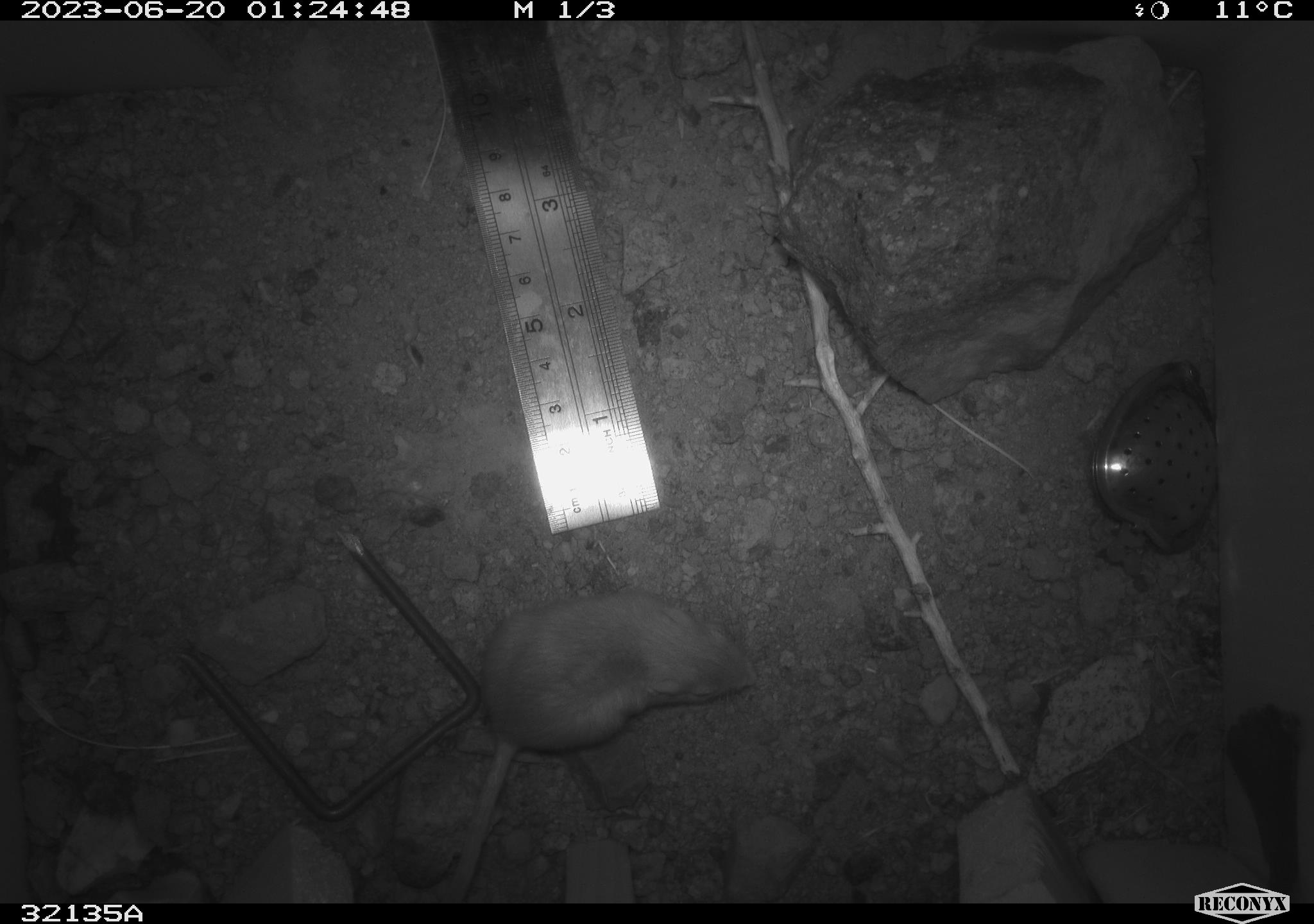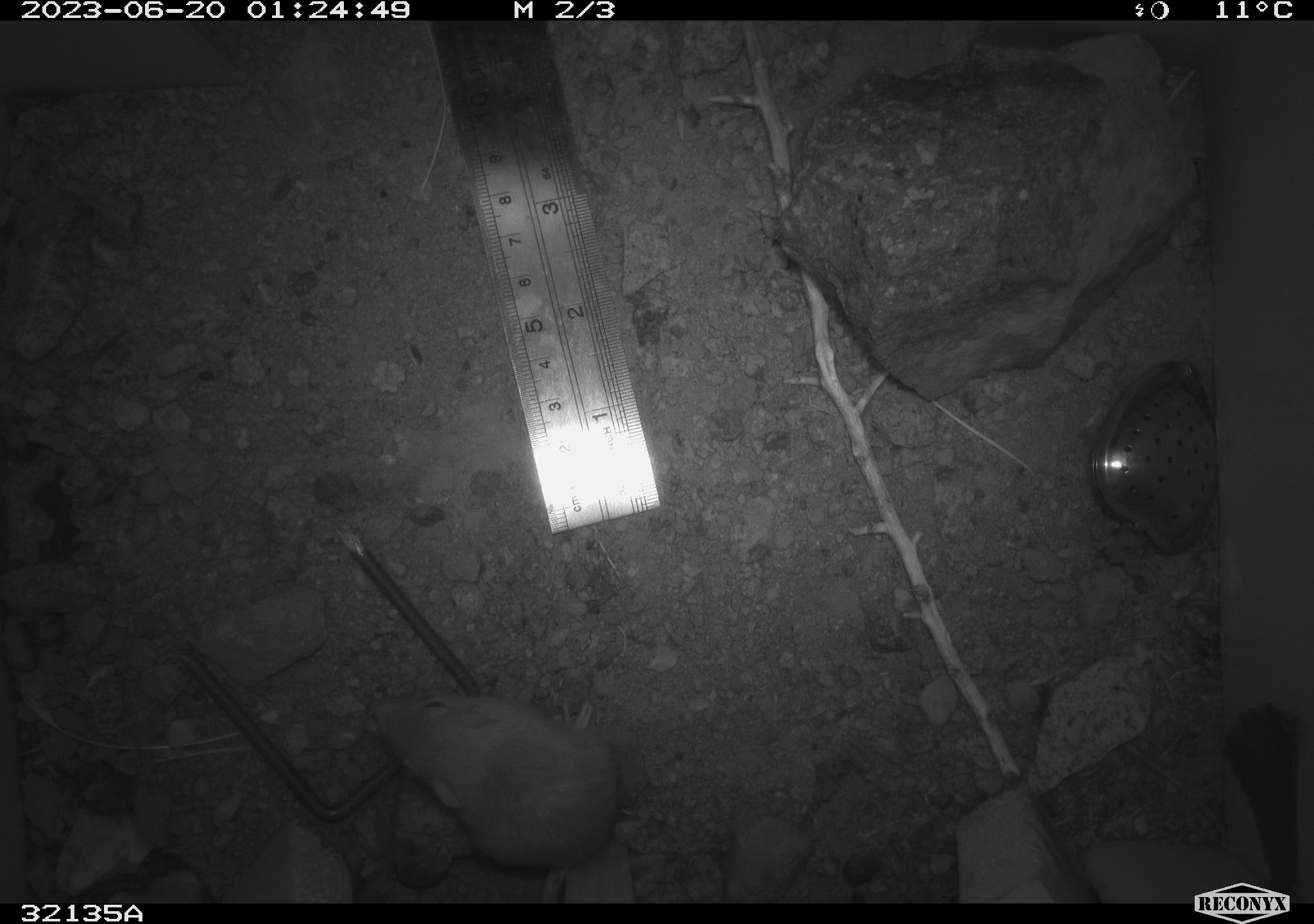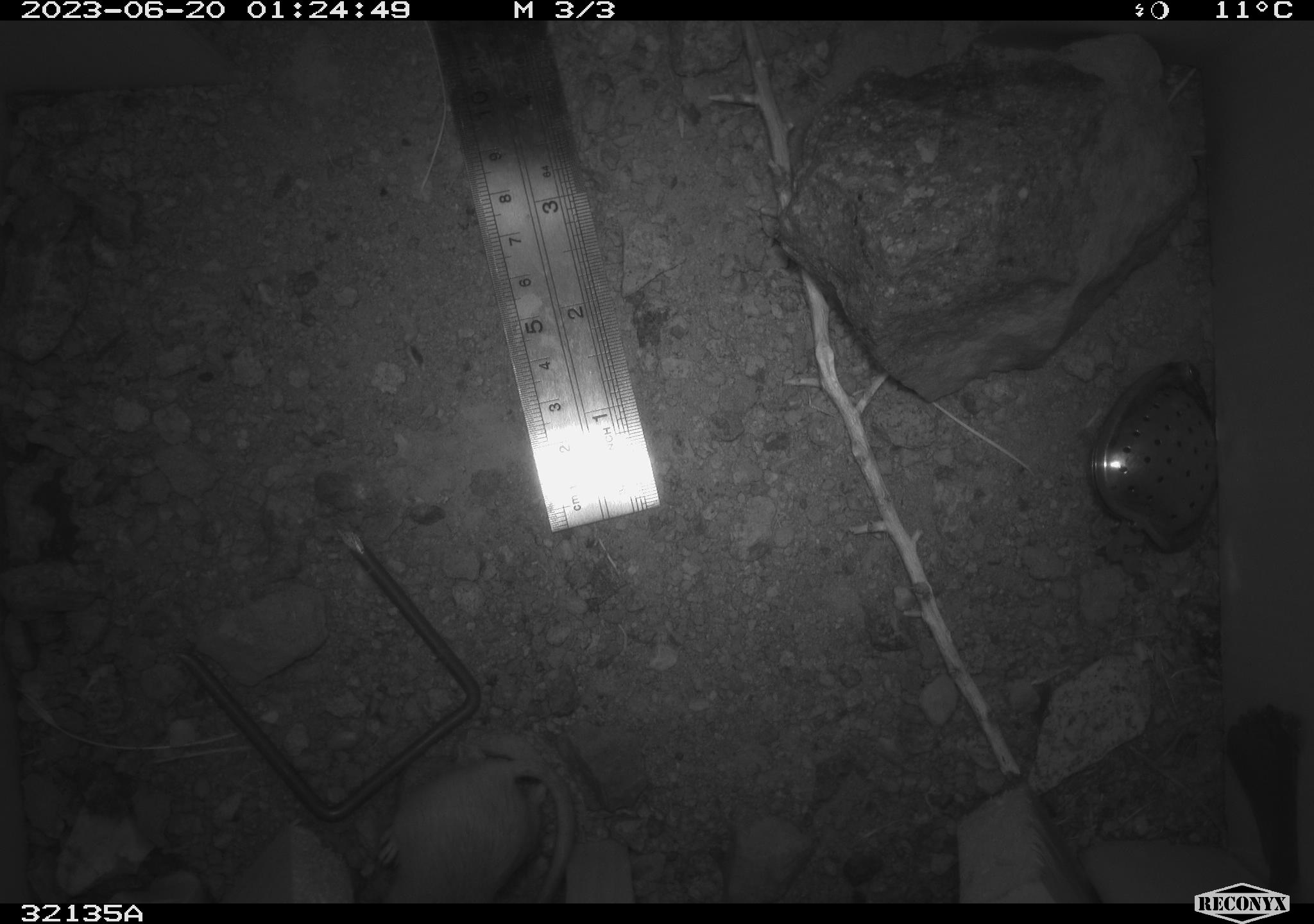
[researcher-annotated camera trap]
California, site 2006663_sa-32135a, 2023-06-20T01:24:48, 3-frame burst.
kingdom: Animalia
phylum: Chordata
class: Mammalia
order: Rodentia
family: Heteromyidae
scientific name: Heteromyidae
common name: kangaroo rats and pocket mice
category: heteromyidae family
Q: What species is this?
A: Heteromyidae family (kangaroo rats and pocket mice) (Heteromyidae).